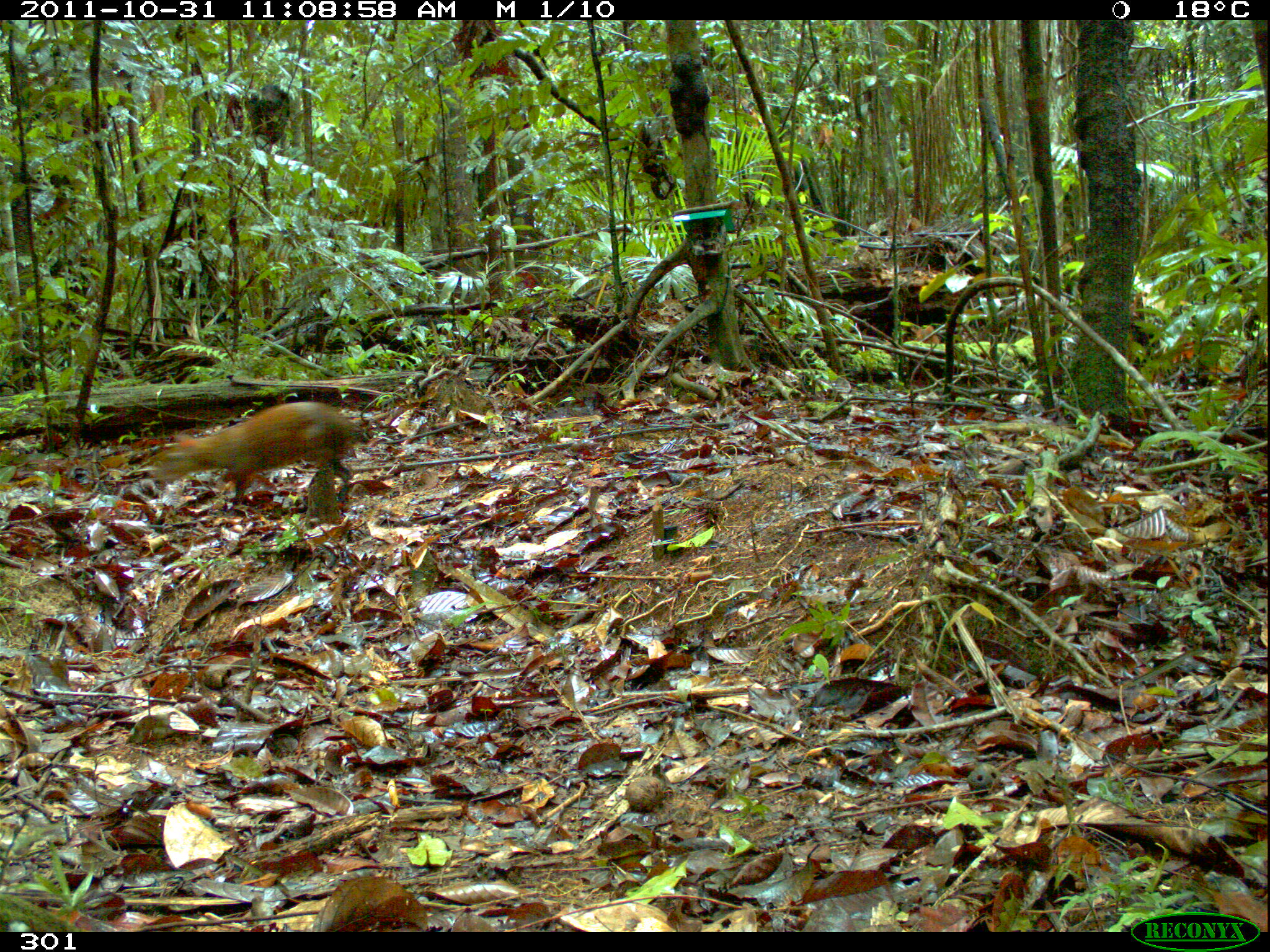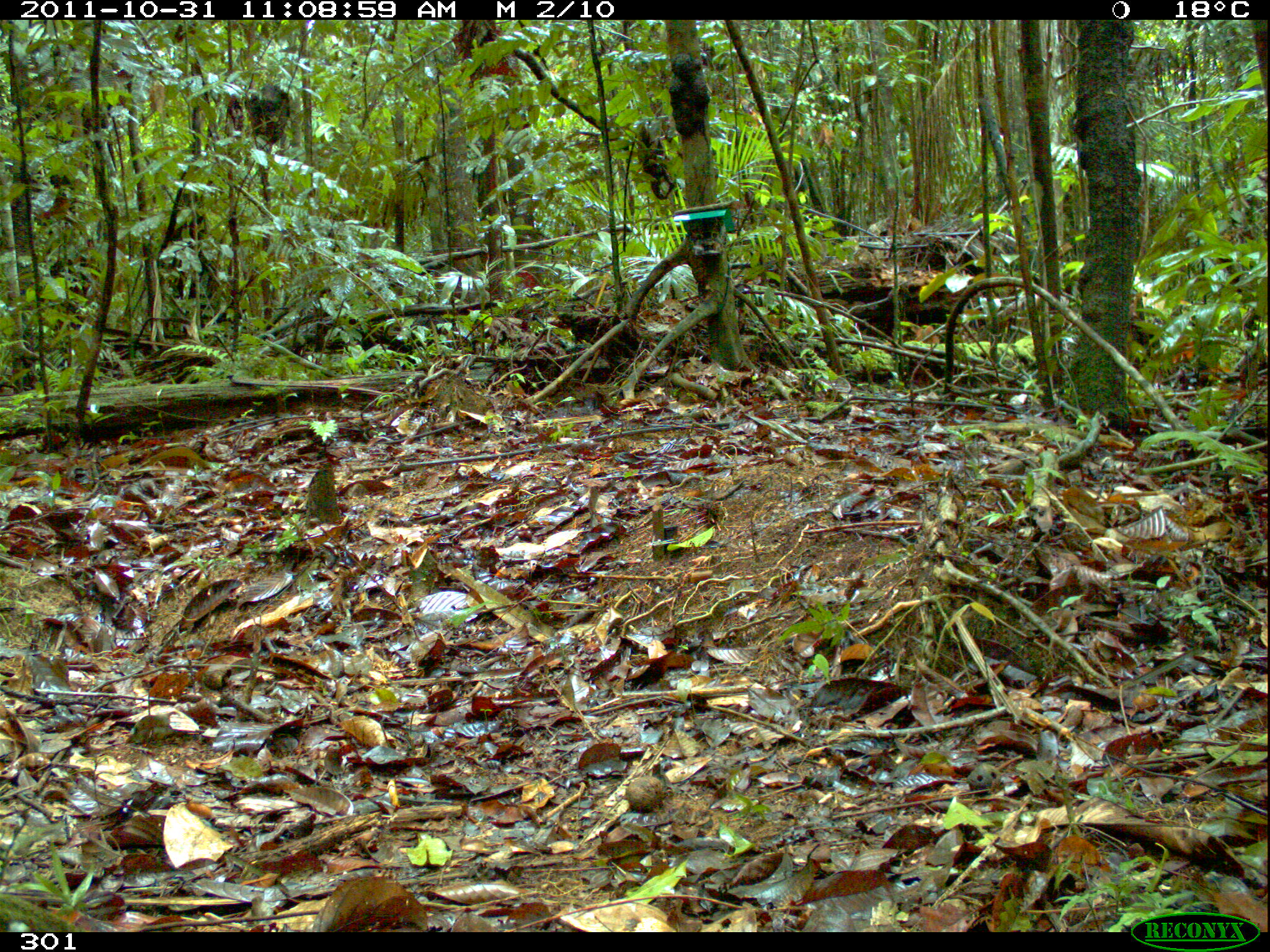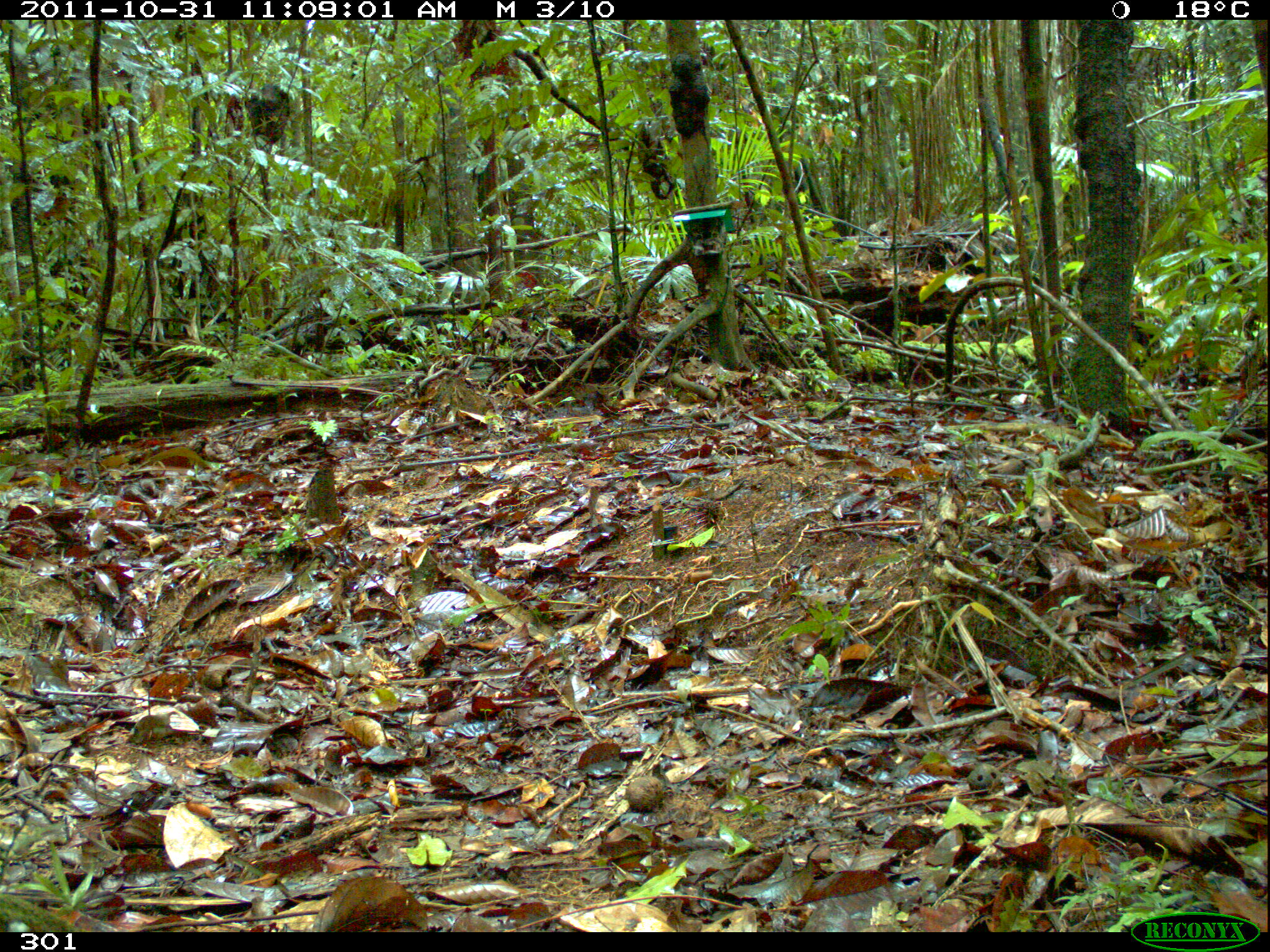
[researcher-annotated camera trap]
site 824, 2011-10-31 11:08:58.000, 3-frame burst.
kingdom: Animalia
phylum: Chordata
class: Mammalia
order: Rodentia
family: Dasyproctidae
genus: Dasyprocta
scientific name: Dasyprocta punctata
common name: central american agouti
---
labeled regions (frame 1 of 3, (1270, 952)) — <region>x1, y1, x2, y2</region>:
dasyprocta punctata: <region>150, 401, 370, 518</region>